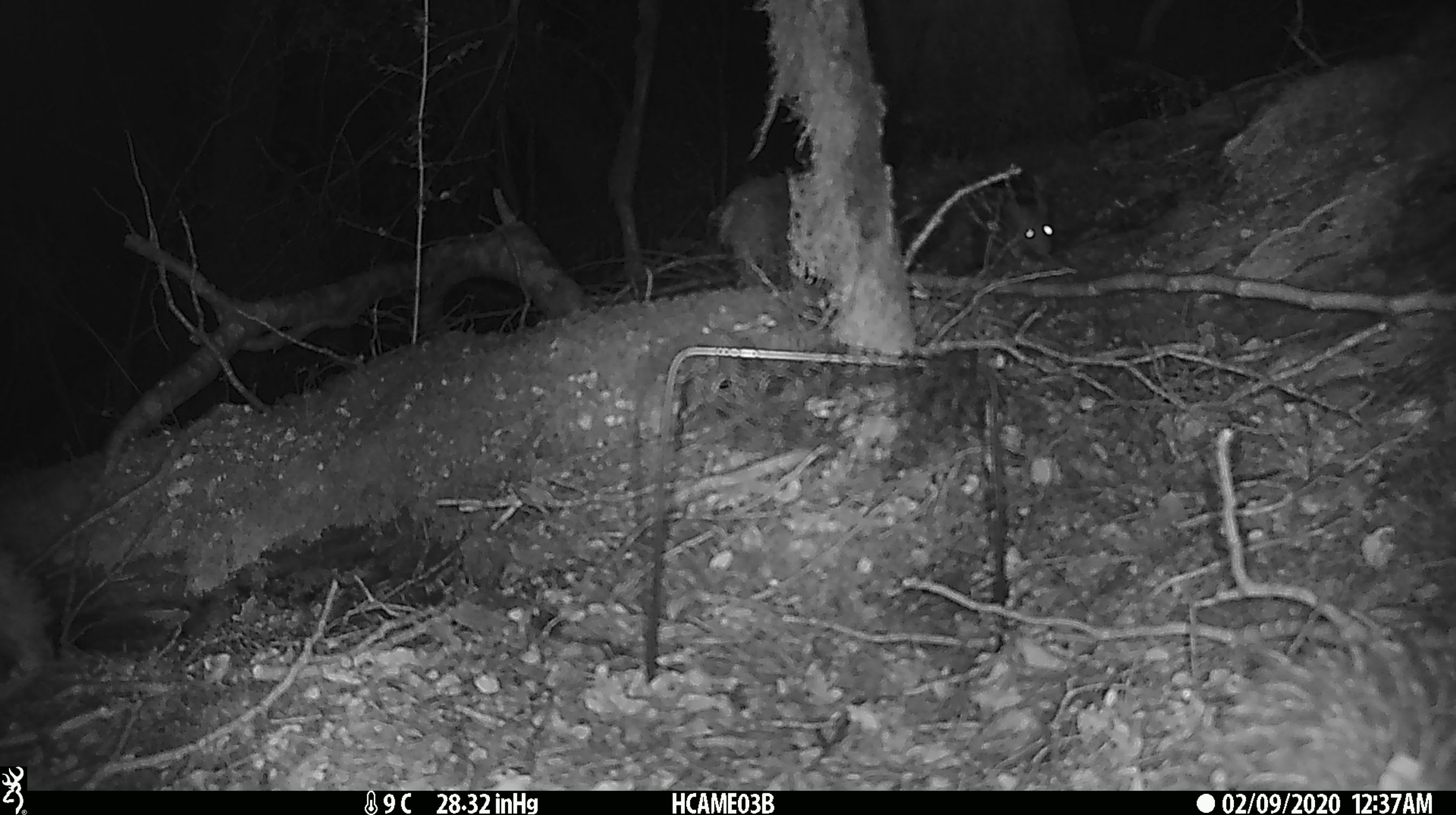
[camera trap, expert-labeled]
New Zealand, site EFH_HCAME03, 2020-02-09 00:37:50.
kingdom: Animalia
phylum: Chordata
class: Mammalia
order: Rodentia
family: Muridae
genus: Rattus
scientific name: Rattus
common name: rat